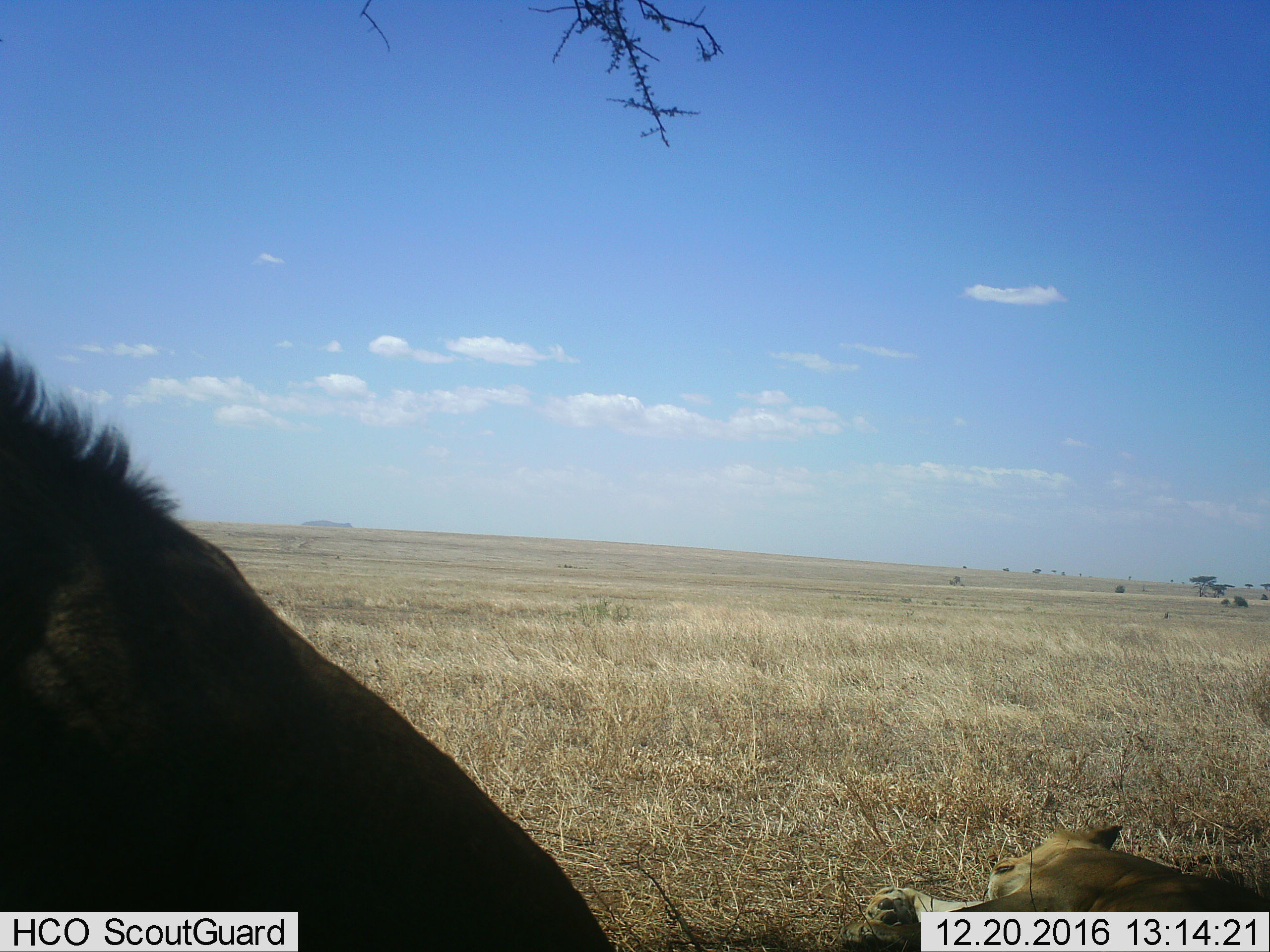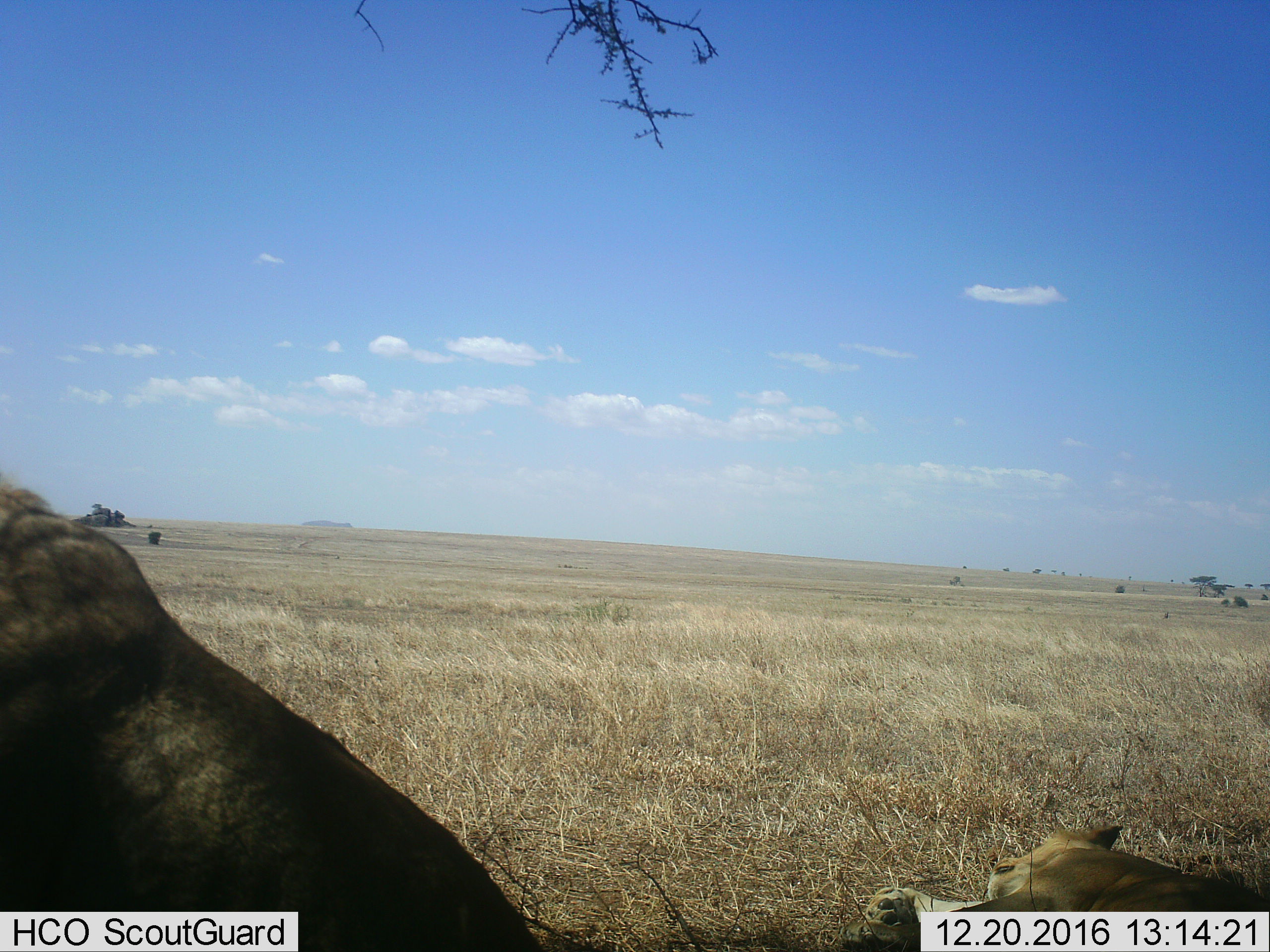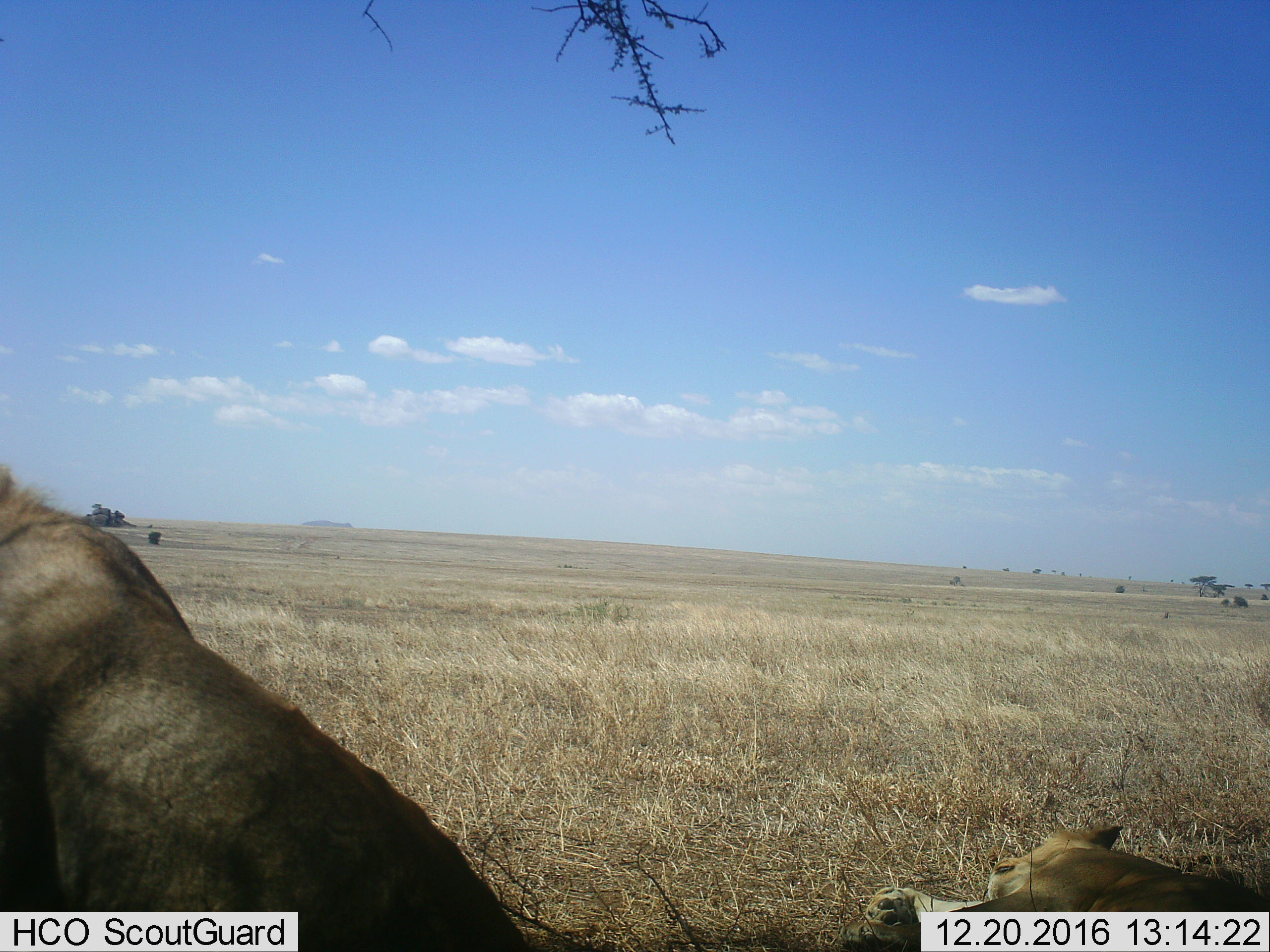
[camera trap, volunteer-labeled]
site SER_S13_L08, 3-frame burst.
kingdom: Animalia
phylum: Chordata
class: Mammalia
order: Carnivora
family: Felidae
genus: Panthera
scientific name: Panthera leo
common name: lion female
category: lionfemale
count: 1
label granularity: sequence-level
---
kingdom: Animalia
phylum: Chordata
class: Mammalia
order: Carnivora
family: Felidae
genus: Panthera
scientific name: Panthera leo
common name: lion male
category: lionmale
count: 1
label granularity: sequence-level